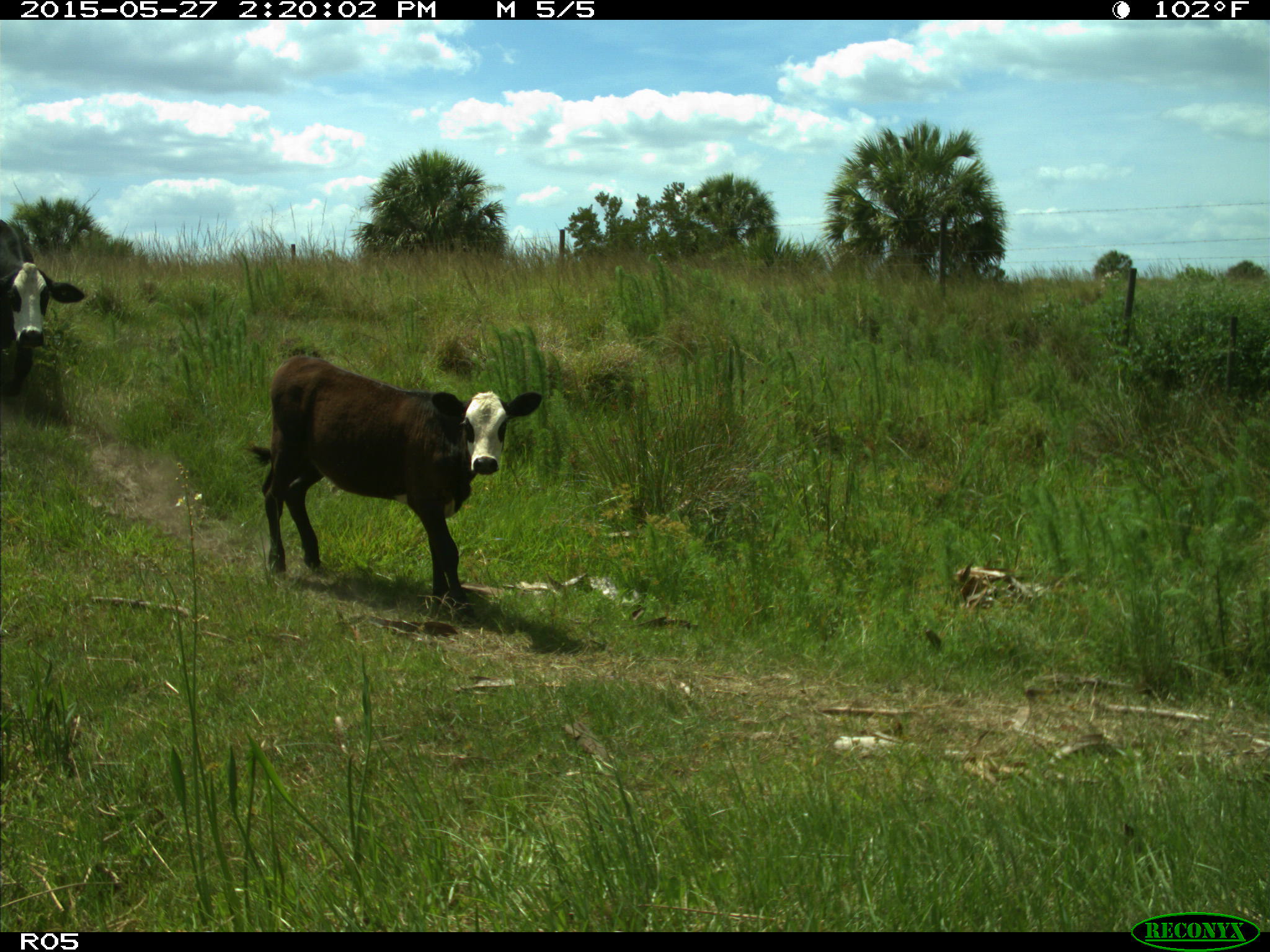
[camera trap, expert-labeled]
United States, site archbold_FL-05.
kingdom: Animalia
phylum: Chordata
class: Mammalia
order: Artiodactyla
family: Bovidae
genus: Bos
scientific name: Bos taurus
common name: domestic cow